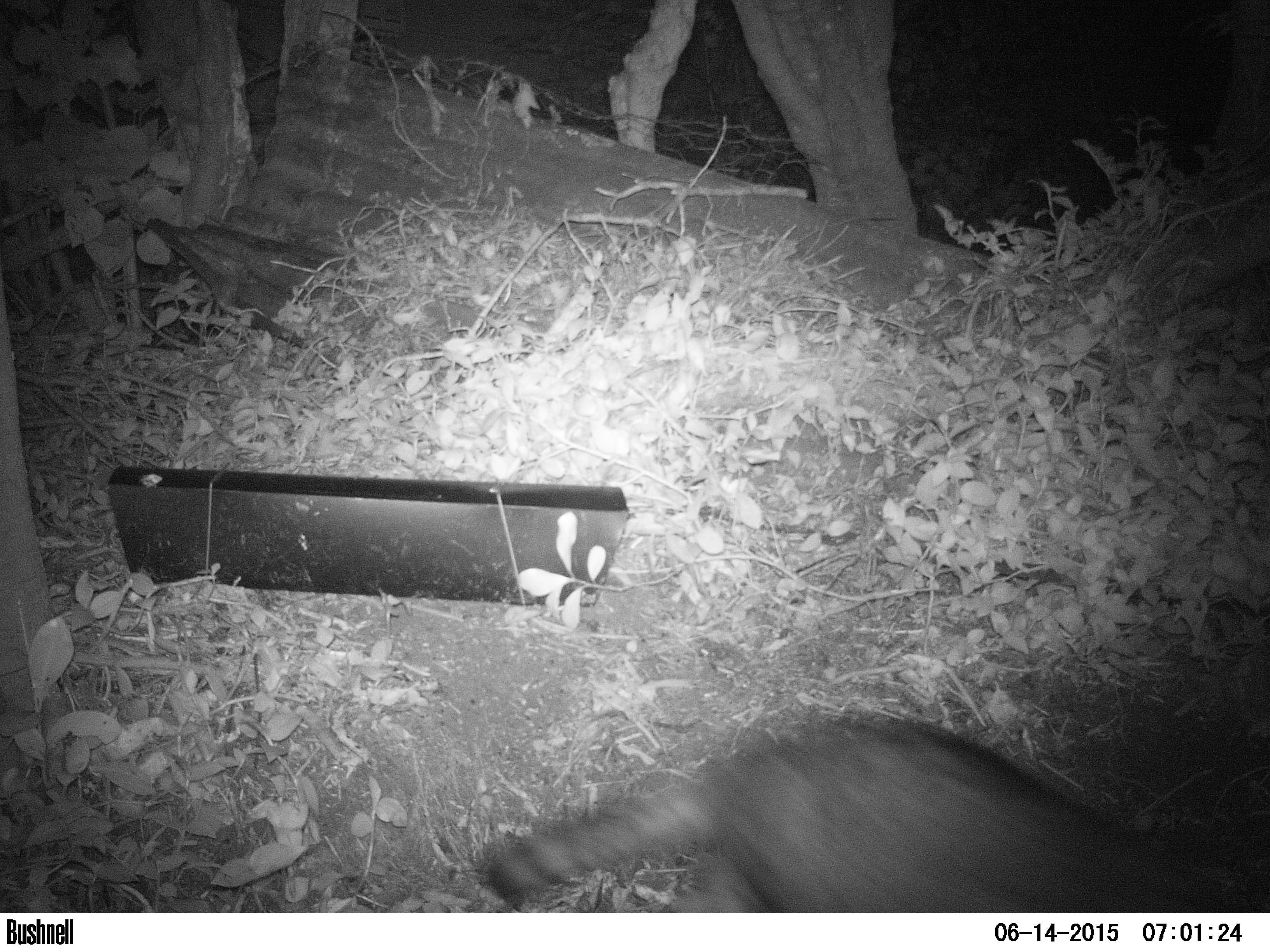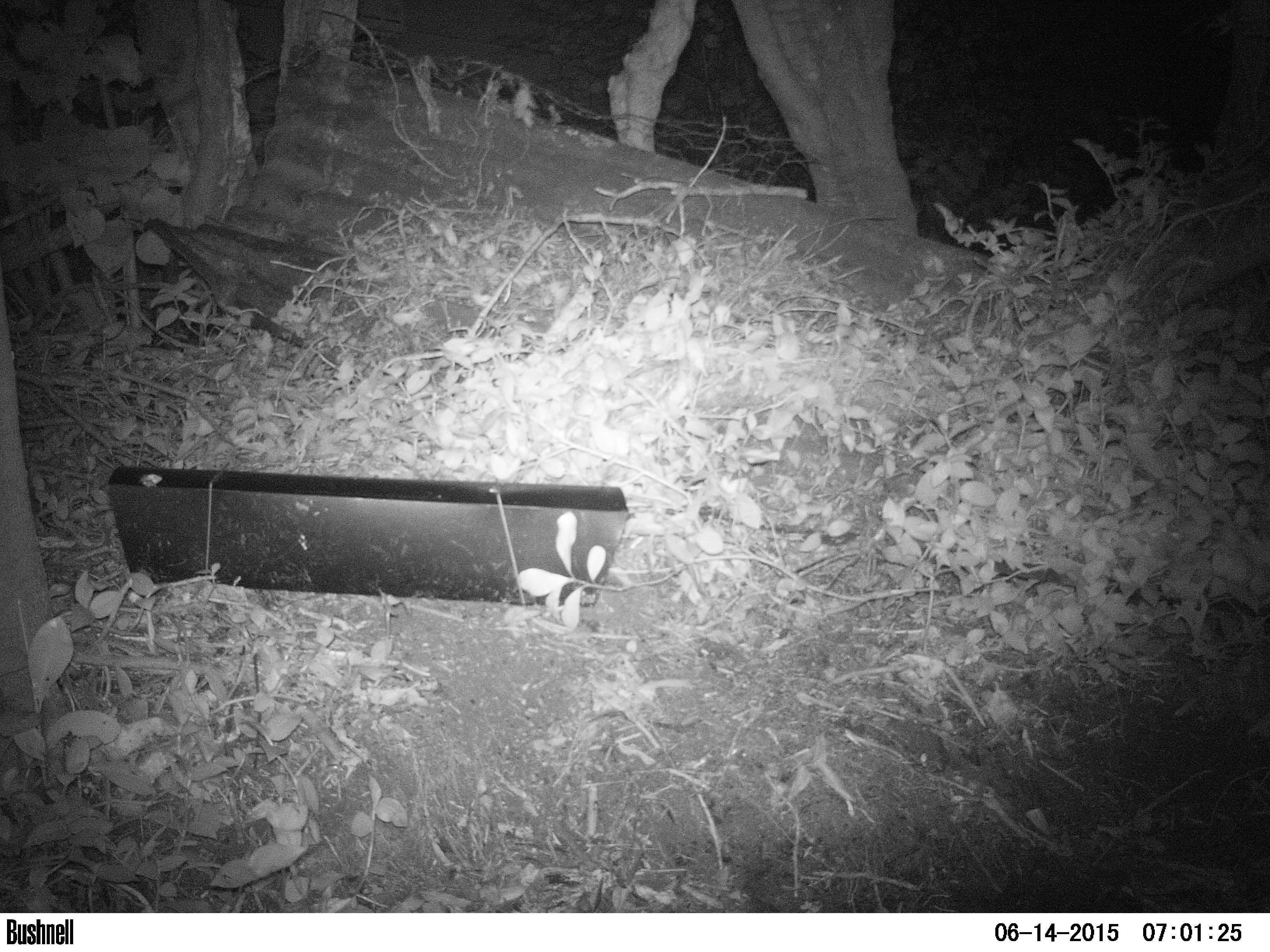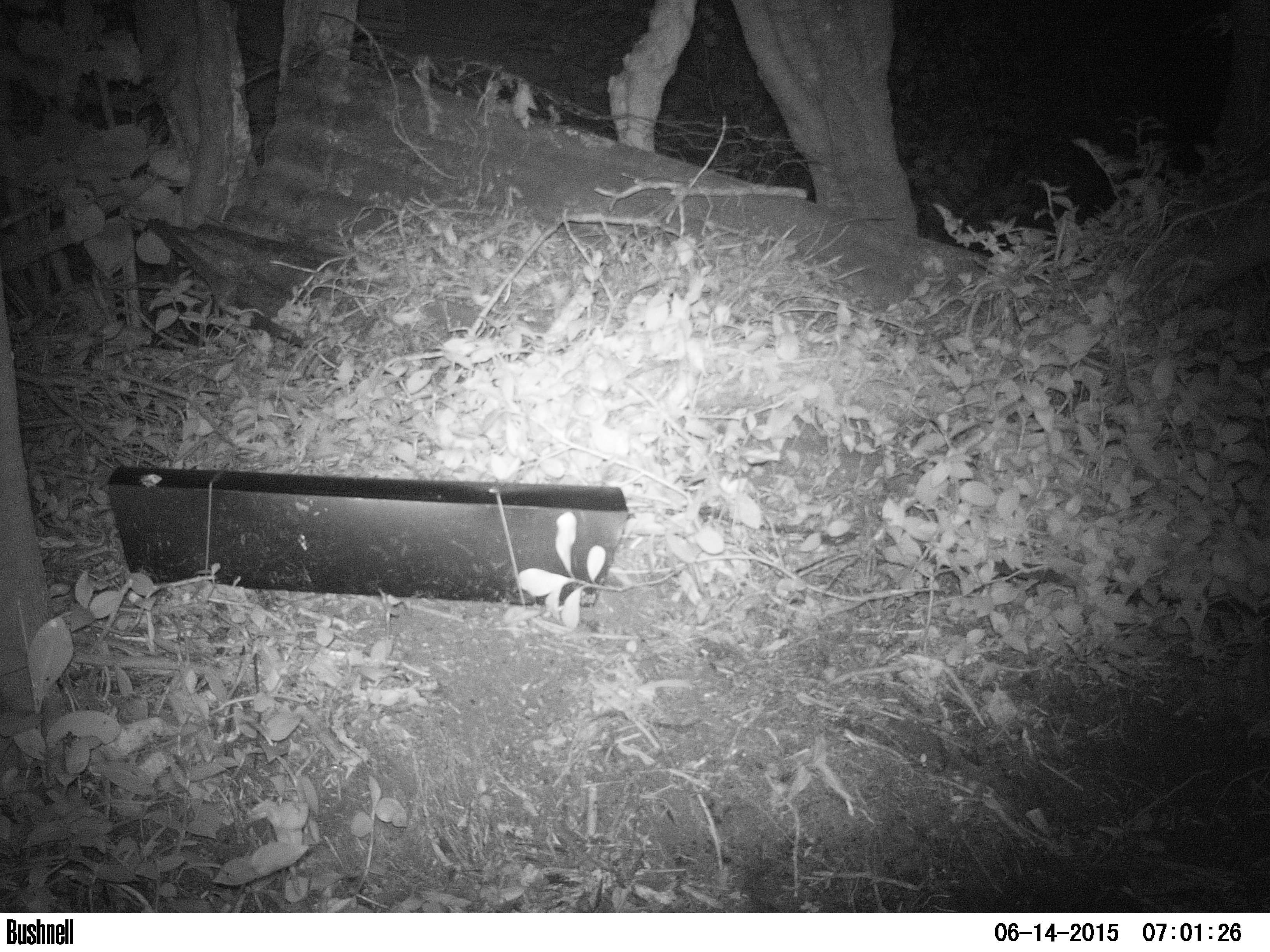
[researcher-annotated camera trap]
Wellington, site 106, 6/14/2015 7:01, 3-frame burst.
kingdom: Animalia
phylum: Chordata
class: Mammalia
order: Carnivora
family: Felidae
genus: Felis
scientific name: Felis catus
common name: cat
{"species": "cat (Felis catus)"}